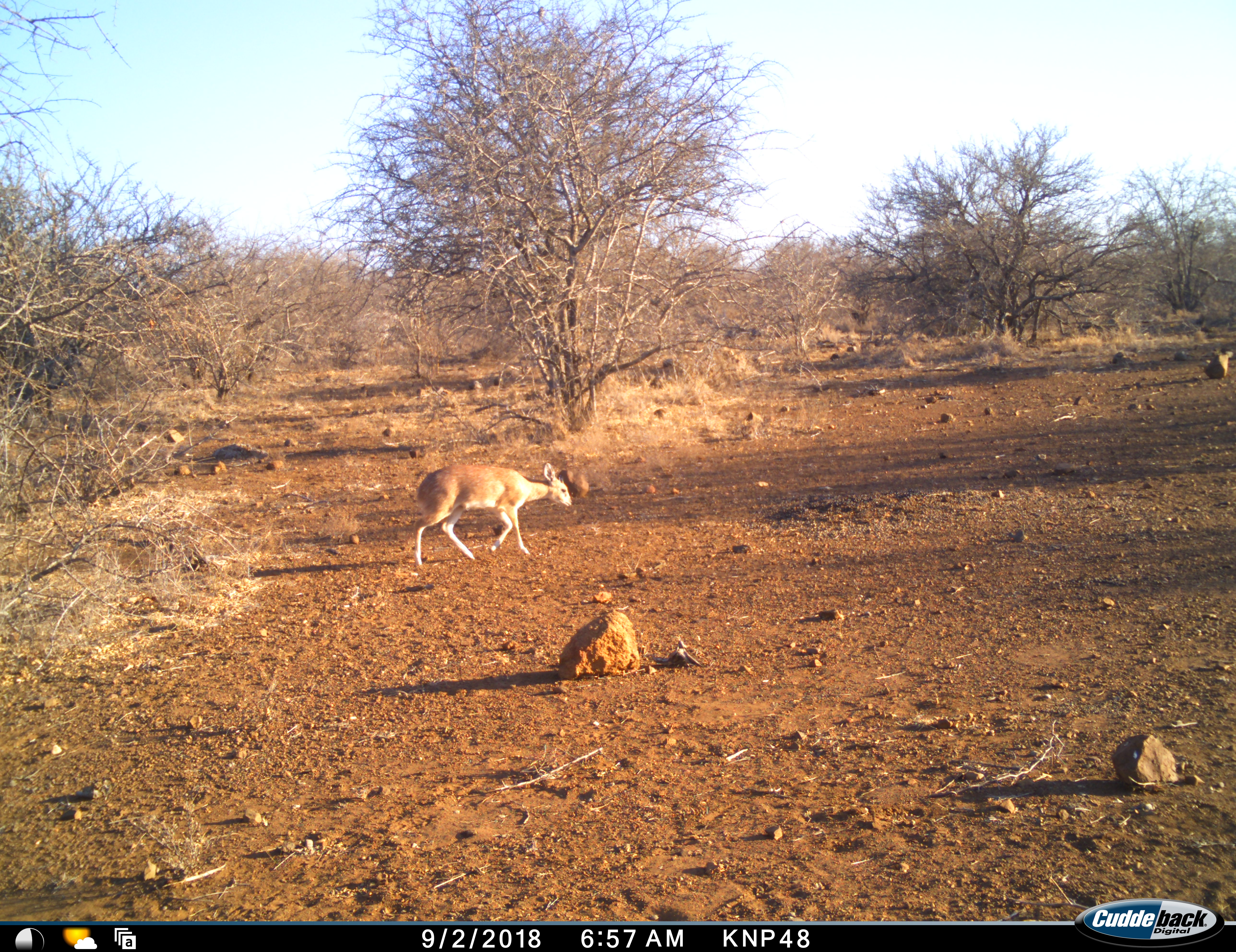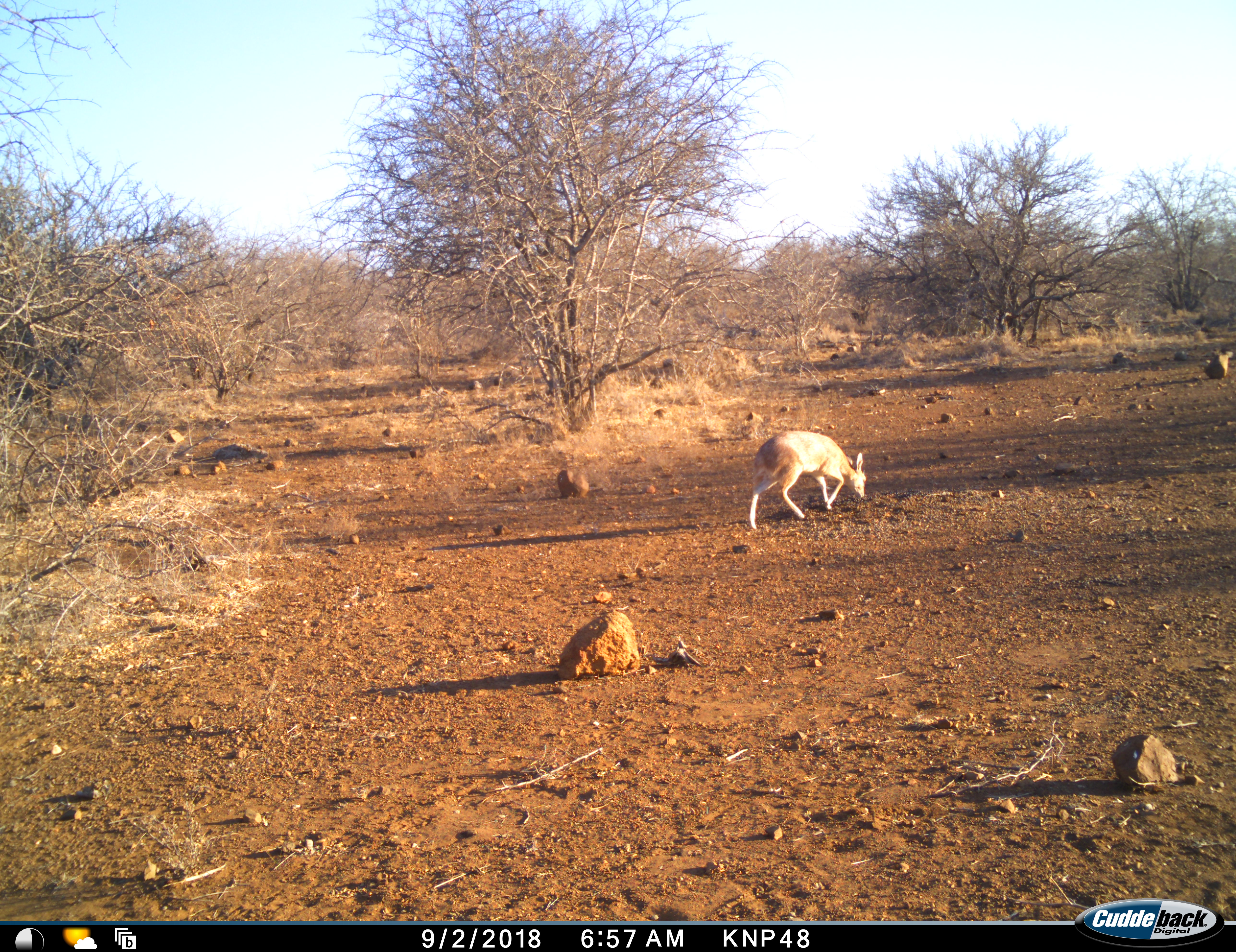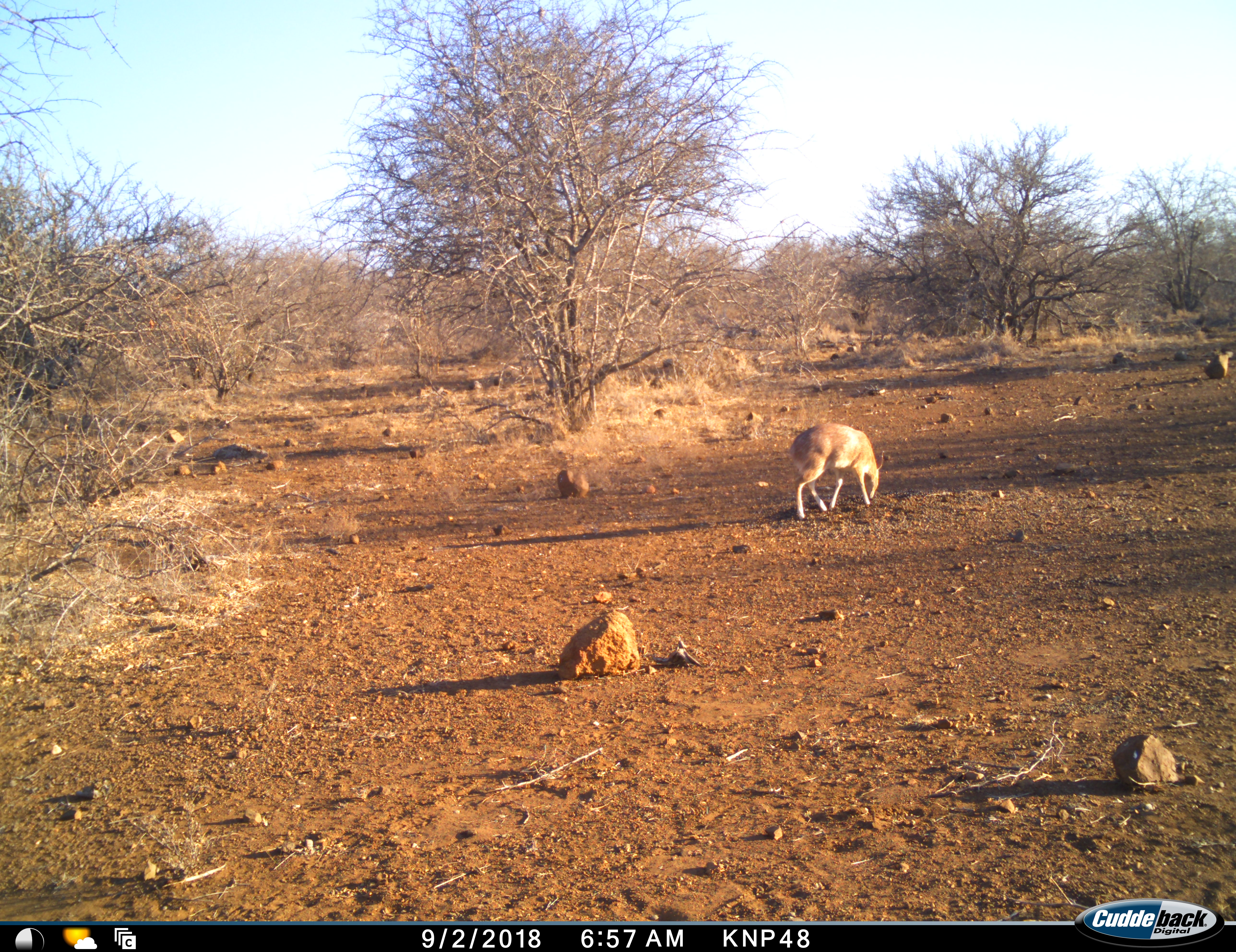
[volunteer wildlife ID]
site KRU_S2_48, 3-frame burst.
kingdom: Animalia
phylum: Chordata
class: Mammalia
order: Artiodactyla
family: Bovidae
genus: Madoqua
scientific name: Madoqua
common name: dik-dik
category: dikdik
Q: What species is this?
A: Dikdik (dik-dik) (Madoqua).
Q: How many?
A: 1.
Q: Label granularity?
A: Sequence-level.